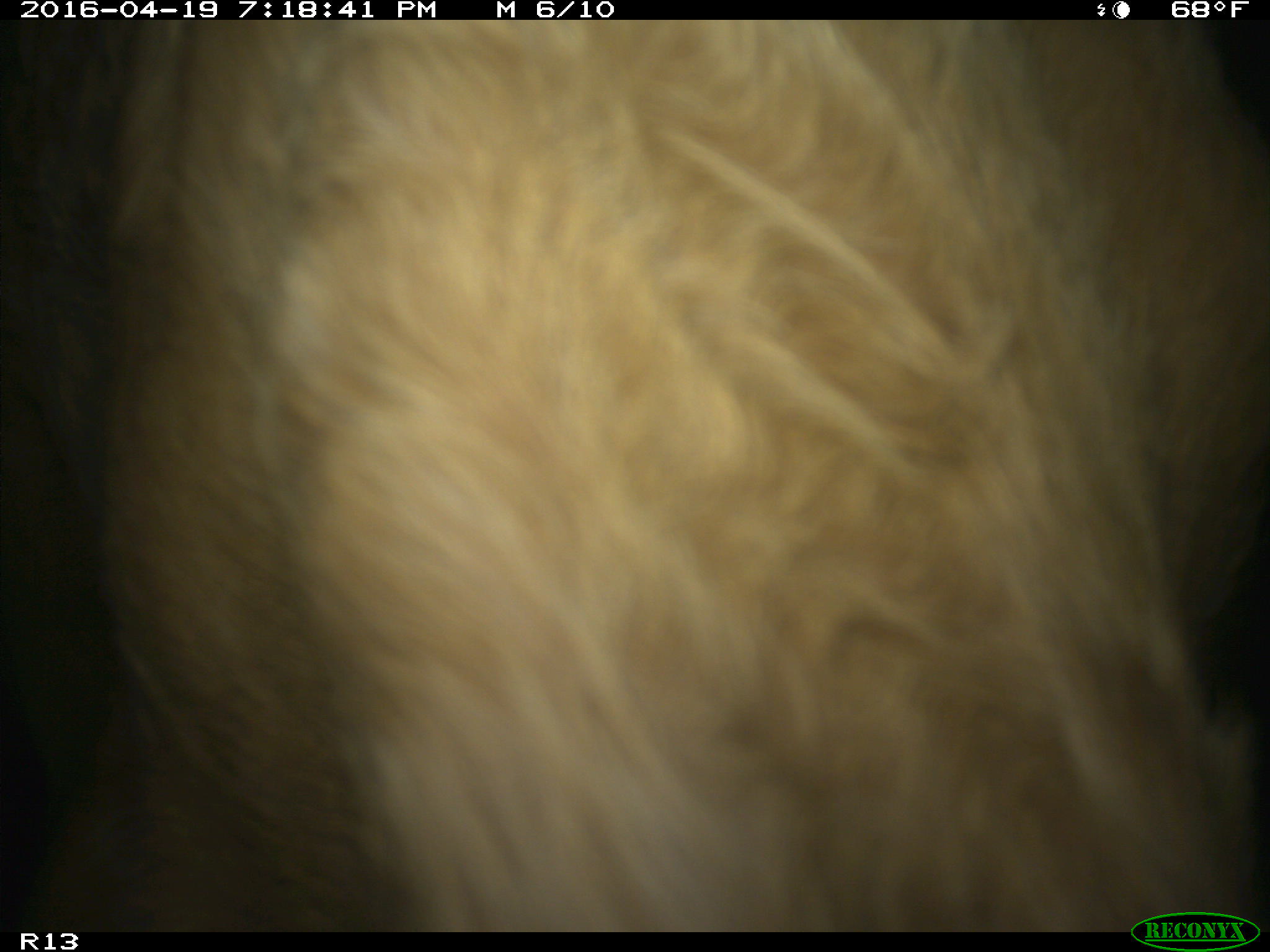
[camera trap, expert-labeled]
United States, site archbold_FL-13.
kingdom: Animalia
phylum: Chordata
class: Mammalia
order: Artiodactyla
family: Bovidae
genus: Bos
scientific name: Bos taurus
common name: domestic cow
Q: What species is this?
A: Bos taurus (domestic cow).